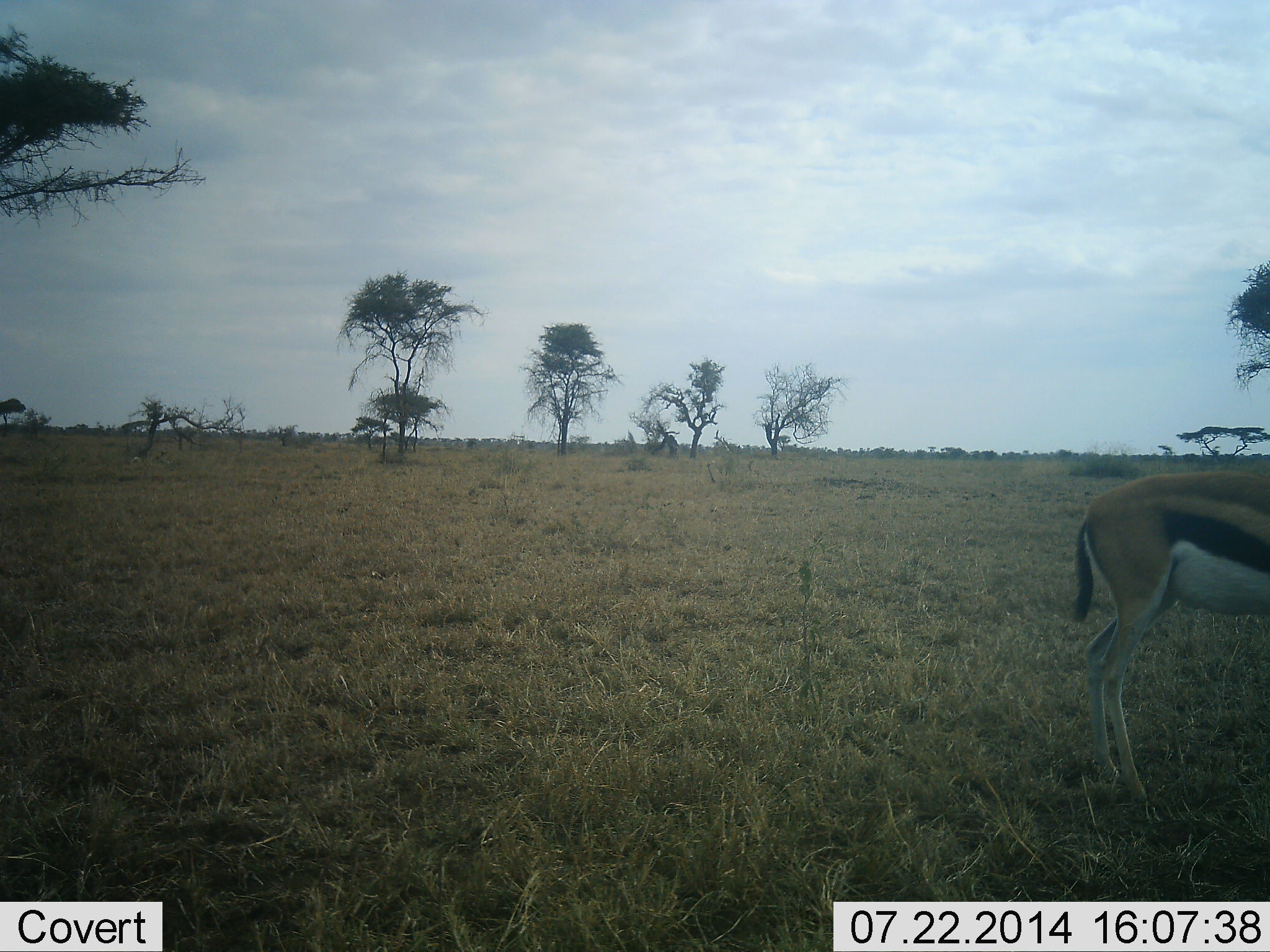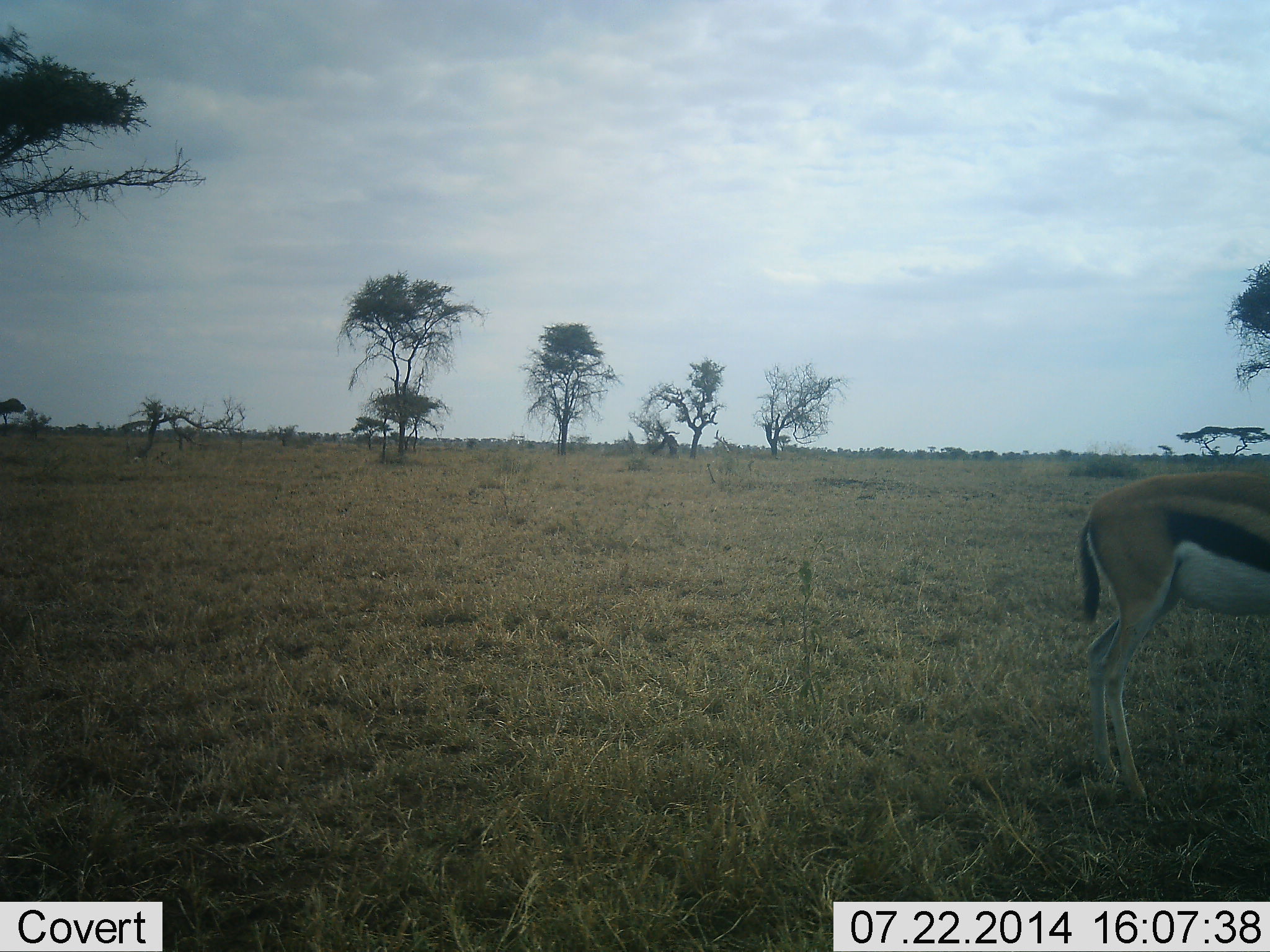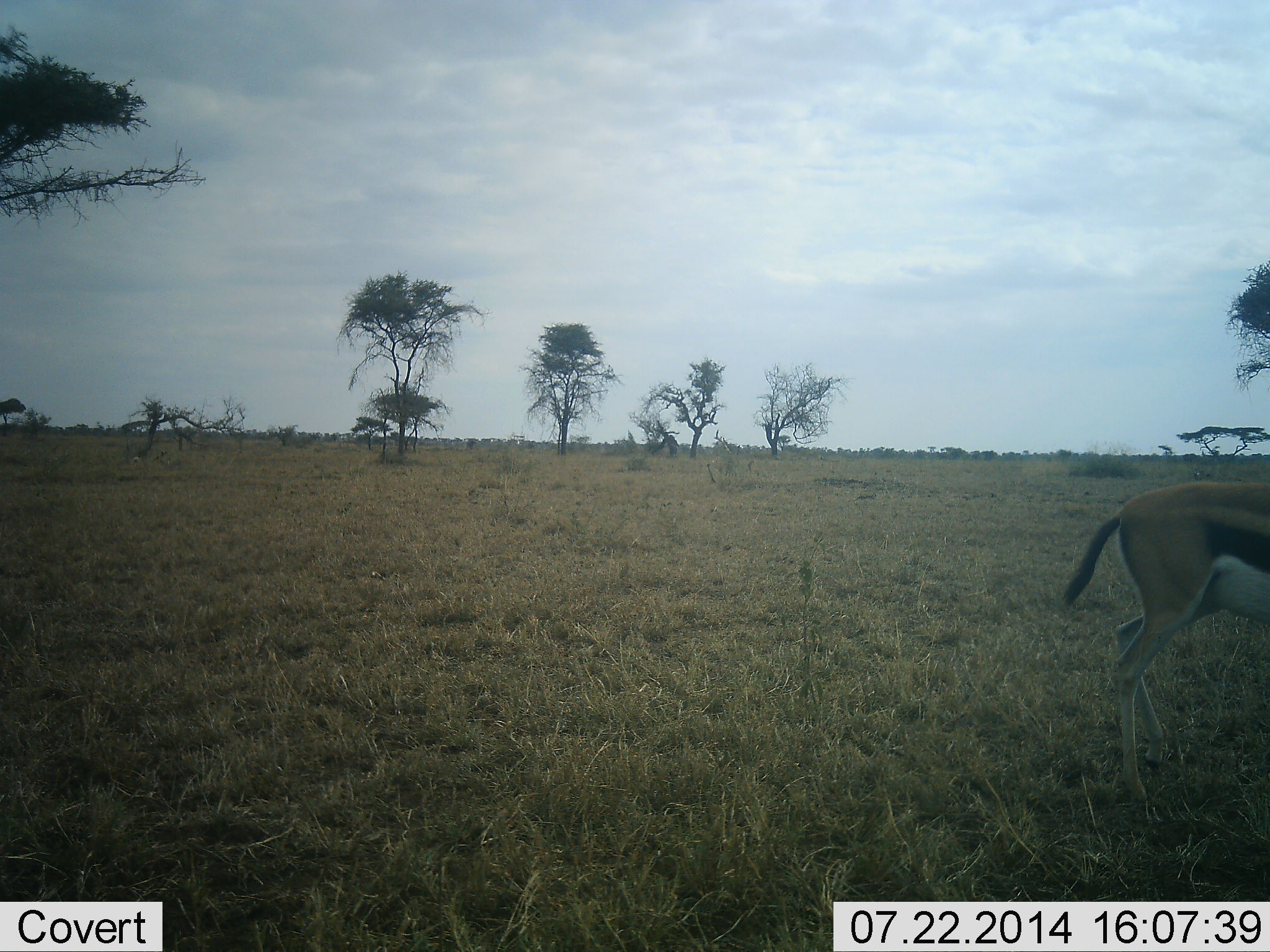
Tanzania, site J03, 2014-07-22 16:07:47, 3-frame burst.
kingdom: Animalia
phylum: Chordata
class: Mammalia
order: Artiodactyla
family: Bovidae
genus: Eudorcas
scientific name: Eudorcas thomsonii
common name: thomson's gazelle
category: gazellethomsons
Gazellethomsons (thomson's gazelle) (Eudorcas thomsonii), count 1. Behavior (volunteer vote fractions): standing 70%, resting 0%, moving 30%, interacting 0%. Young present (vote fraction): 0%. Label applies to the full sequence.